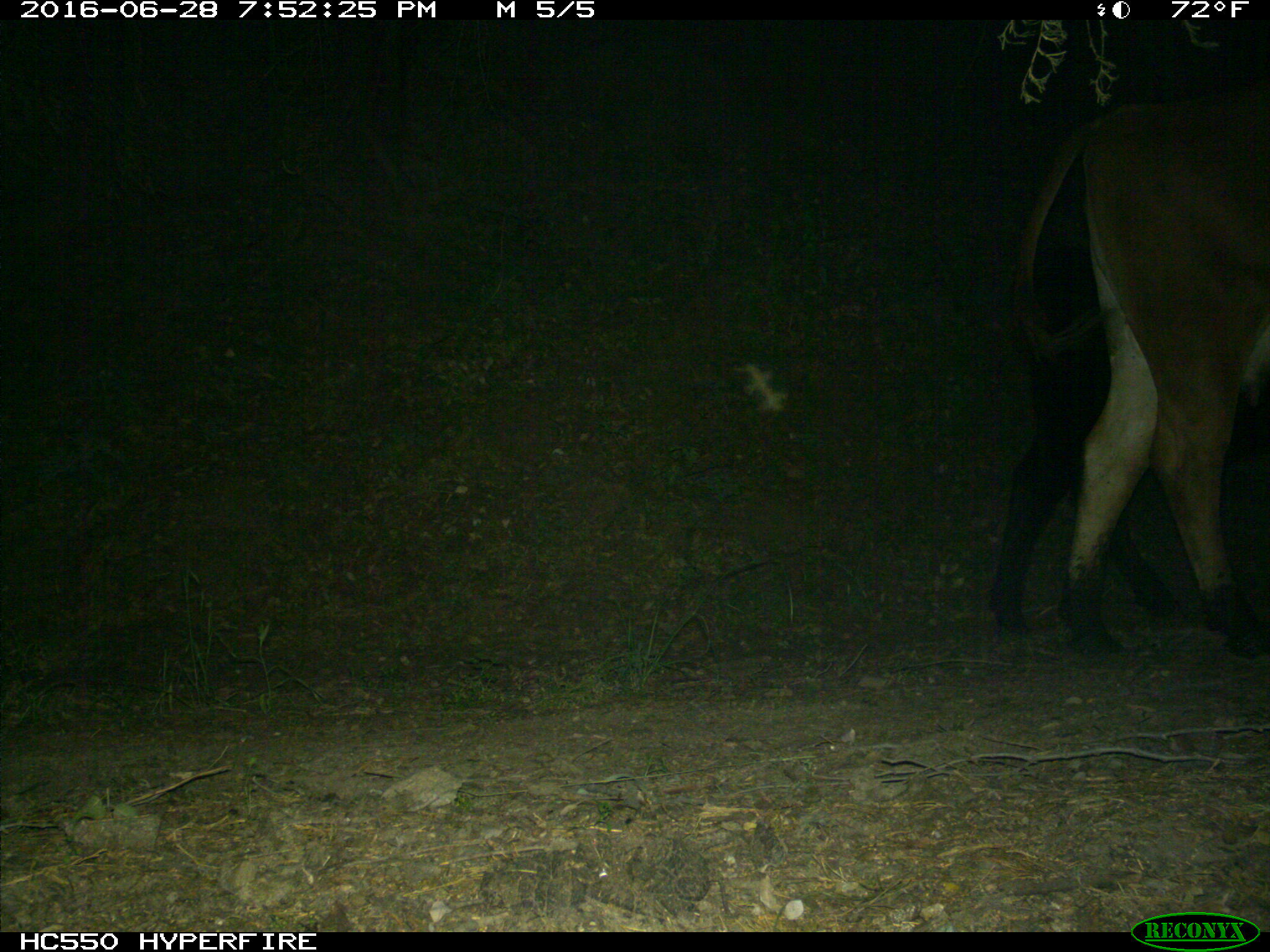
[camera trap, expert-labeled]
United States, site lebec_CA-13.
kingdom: Animalia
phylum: Chordata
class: Mammalia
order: Artiodactyla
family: Bovidae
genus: Bos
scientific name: Bos taurus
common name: domestic cow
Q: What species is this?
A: Bos taurus (domestic cow).